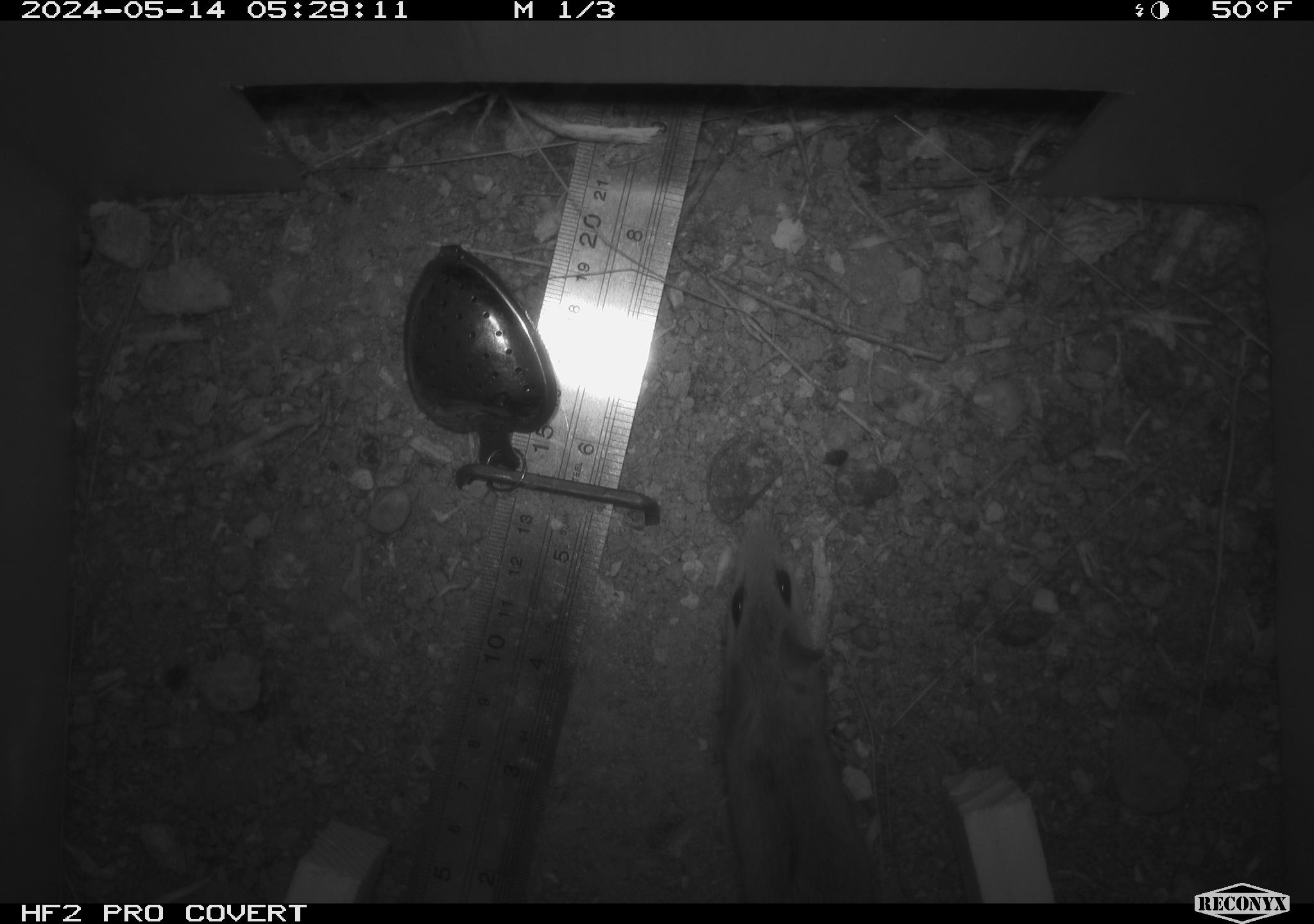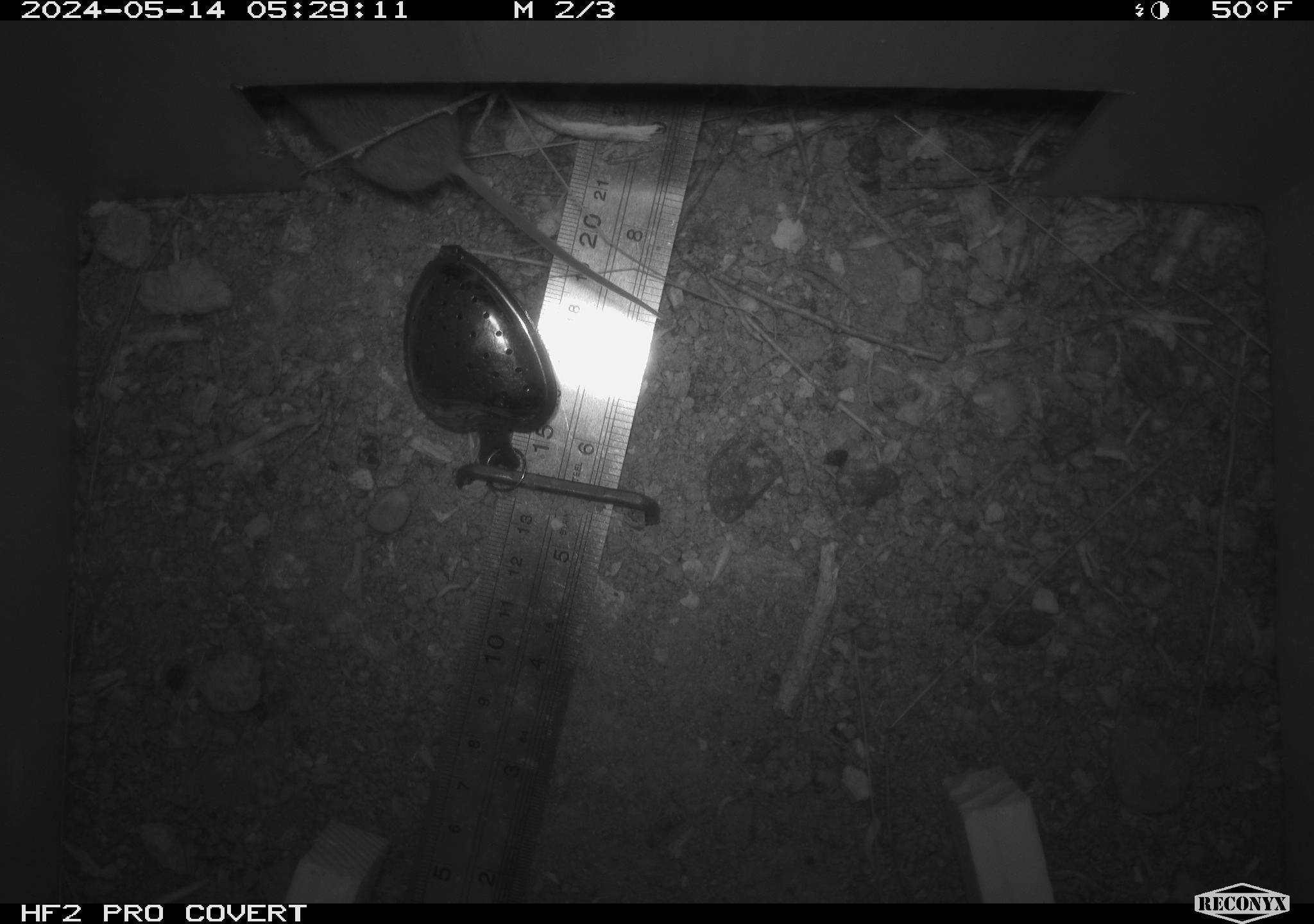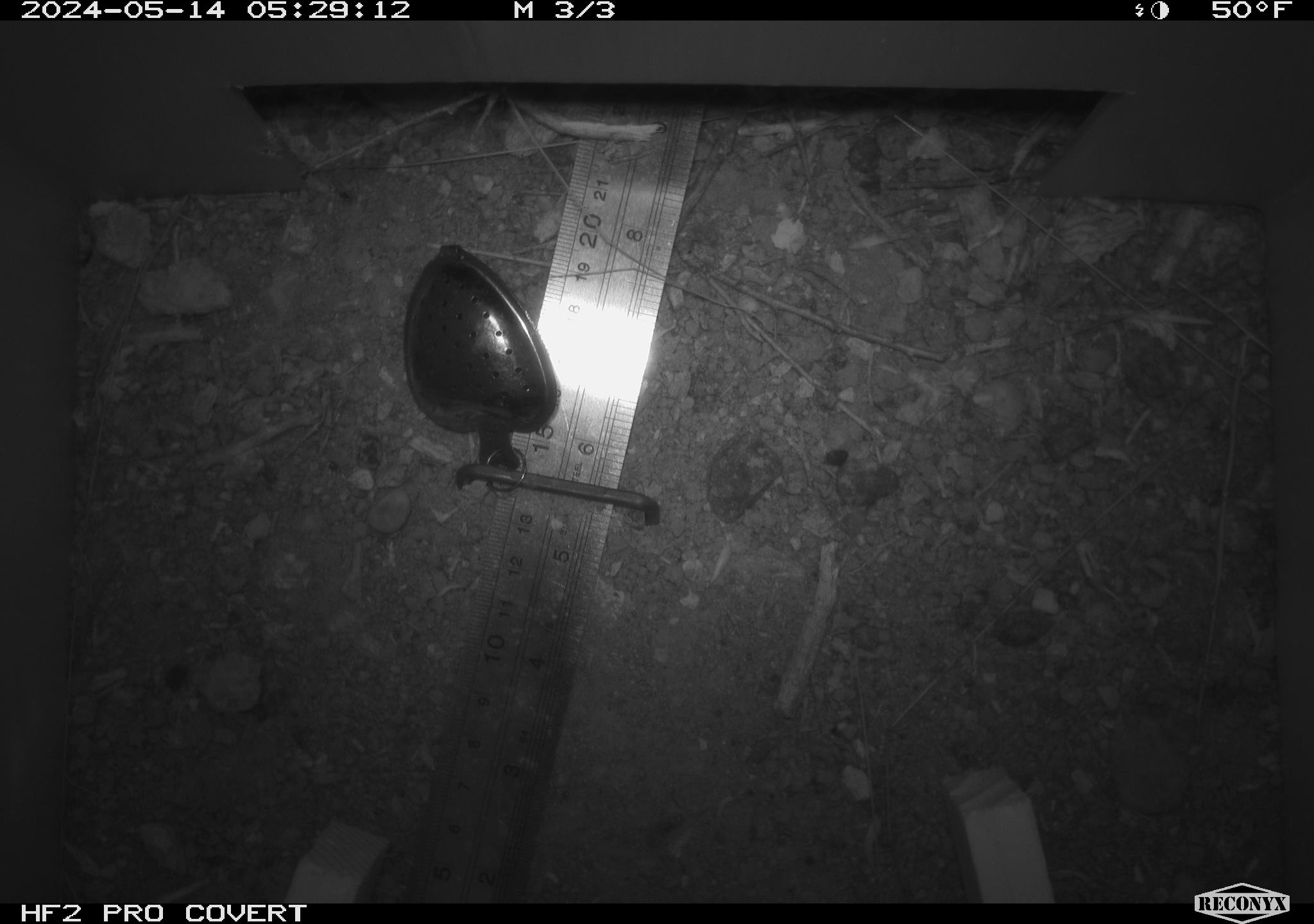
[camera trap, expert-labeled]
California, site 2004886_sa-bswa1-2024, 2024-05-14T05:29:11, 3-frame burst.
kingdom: Animalia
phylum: Chordata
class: Mammalia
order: Rodentia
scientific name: Rodentia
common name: mouse species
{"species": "mouse species (Rodentia)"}